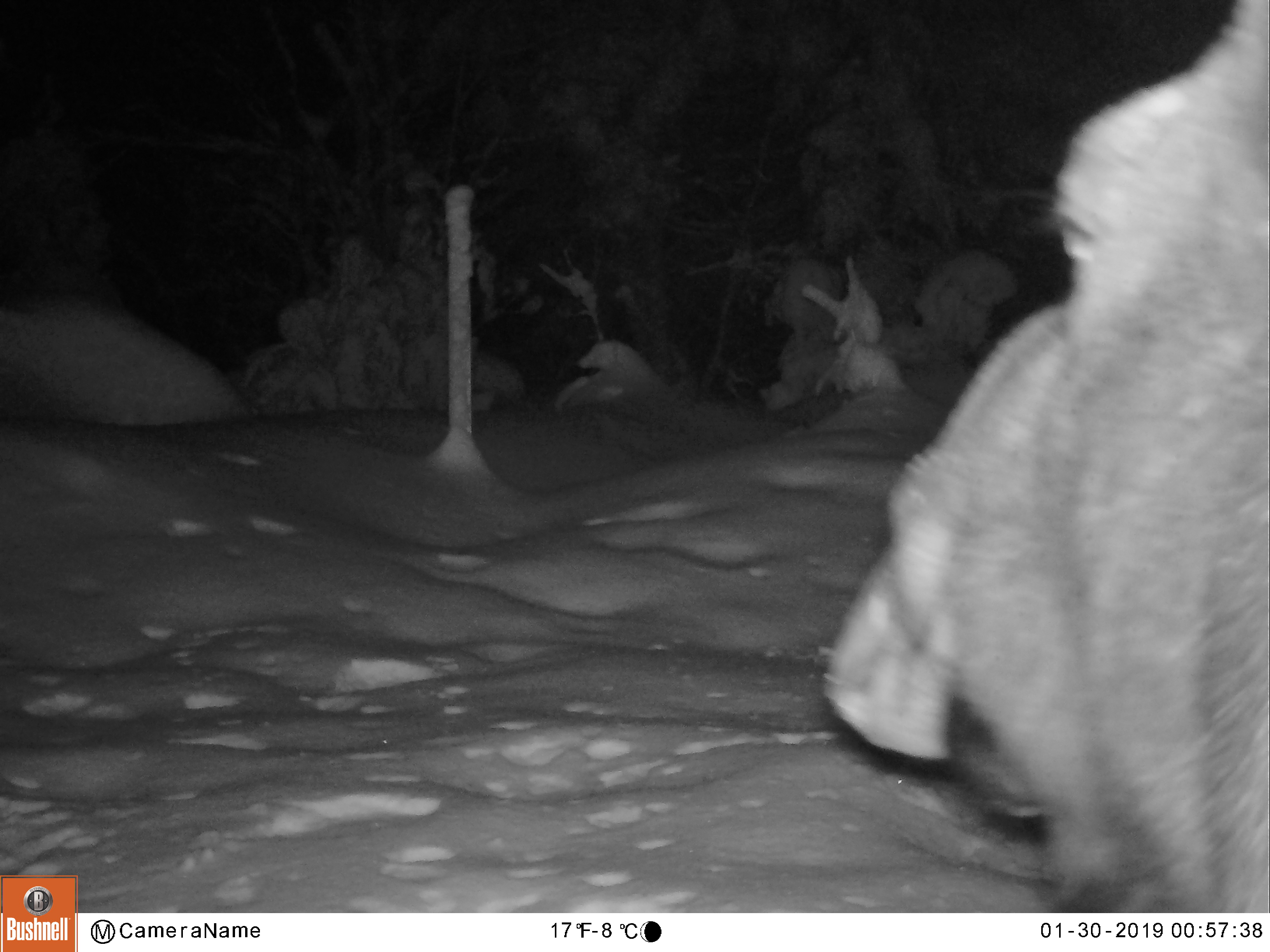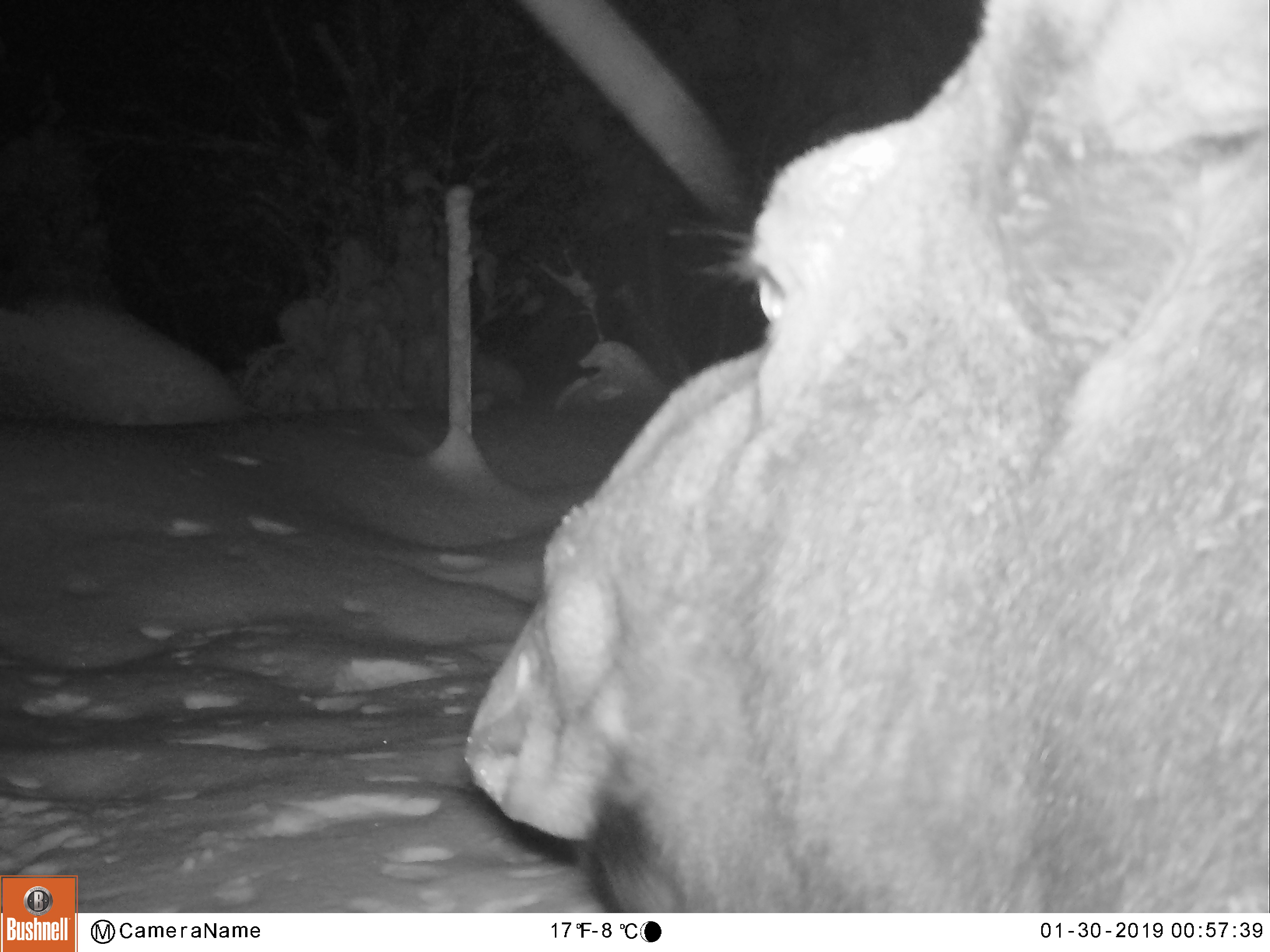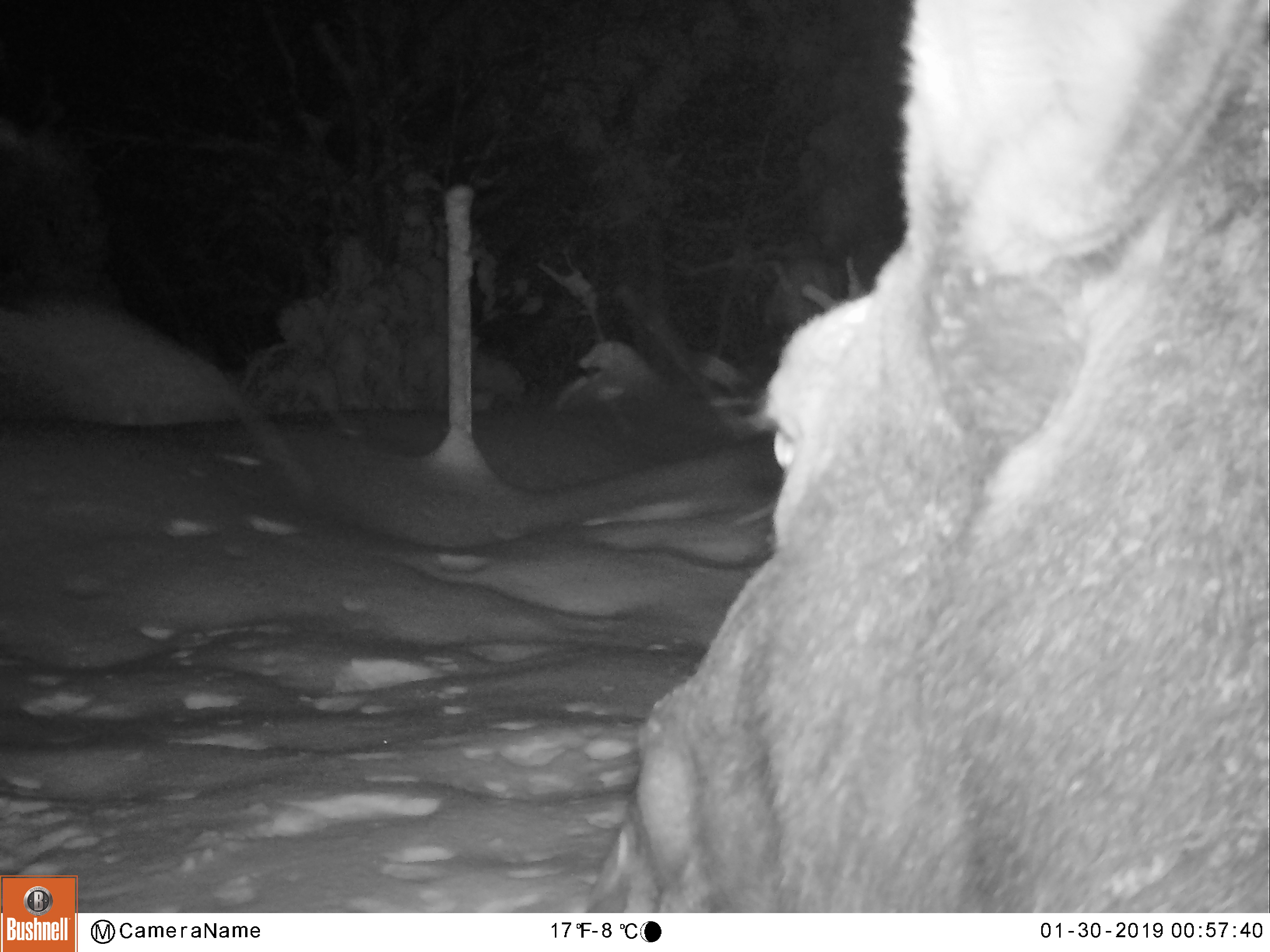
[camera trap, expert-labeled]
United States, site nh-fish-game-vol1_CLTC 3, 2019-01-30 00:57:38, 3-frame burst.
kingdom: Animalia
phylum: Chordata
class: Mammalia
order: Artiodactyla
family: Cervidae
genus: Alces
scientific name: Alces alces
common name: moose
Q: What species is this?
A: Moose (Alces alces).